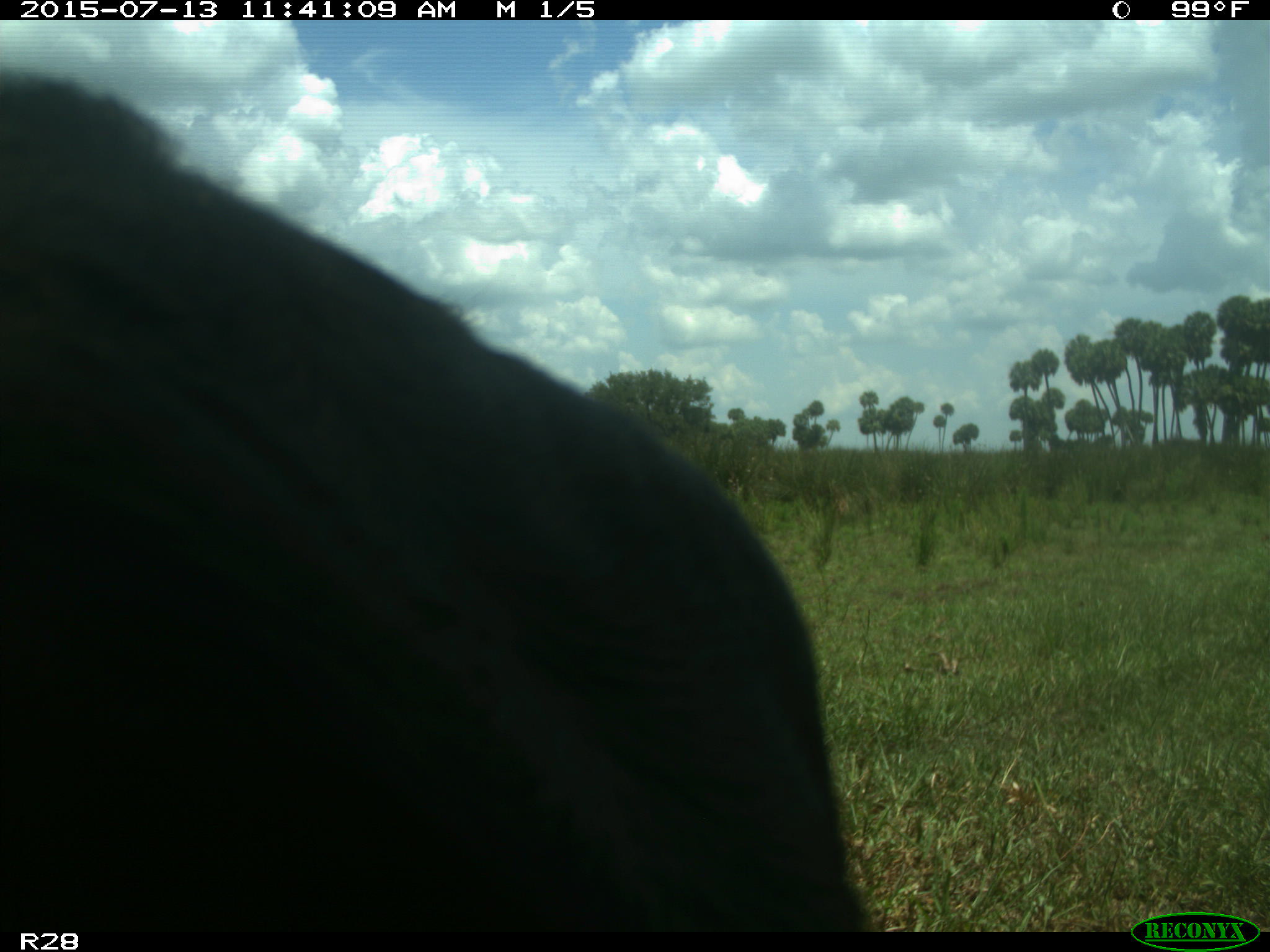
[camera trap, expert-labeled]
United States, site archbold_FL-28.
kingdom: Animalia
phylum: Chordata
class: Mammalia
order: Artiodactyla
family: Bovidae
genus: Bos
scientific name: Bos taurus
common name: domestic cow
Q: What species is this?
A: Bos taurus (domestic cow).